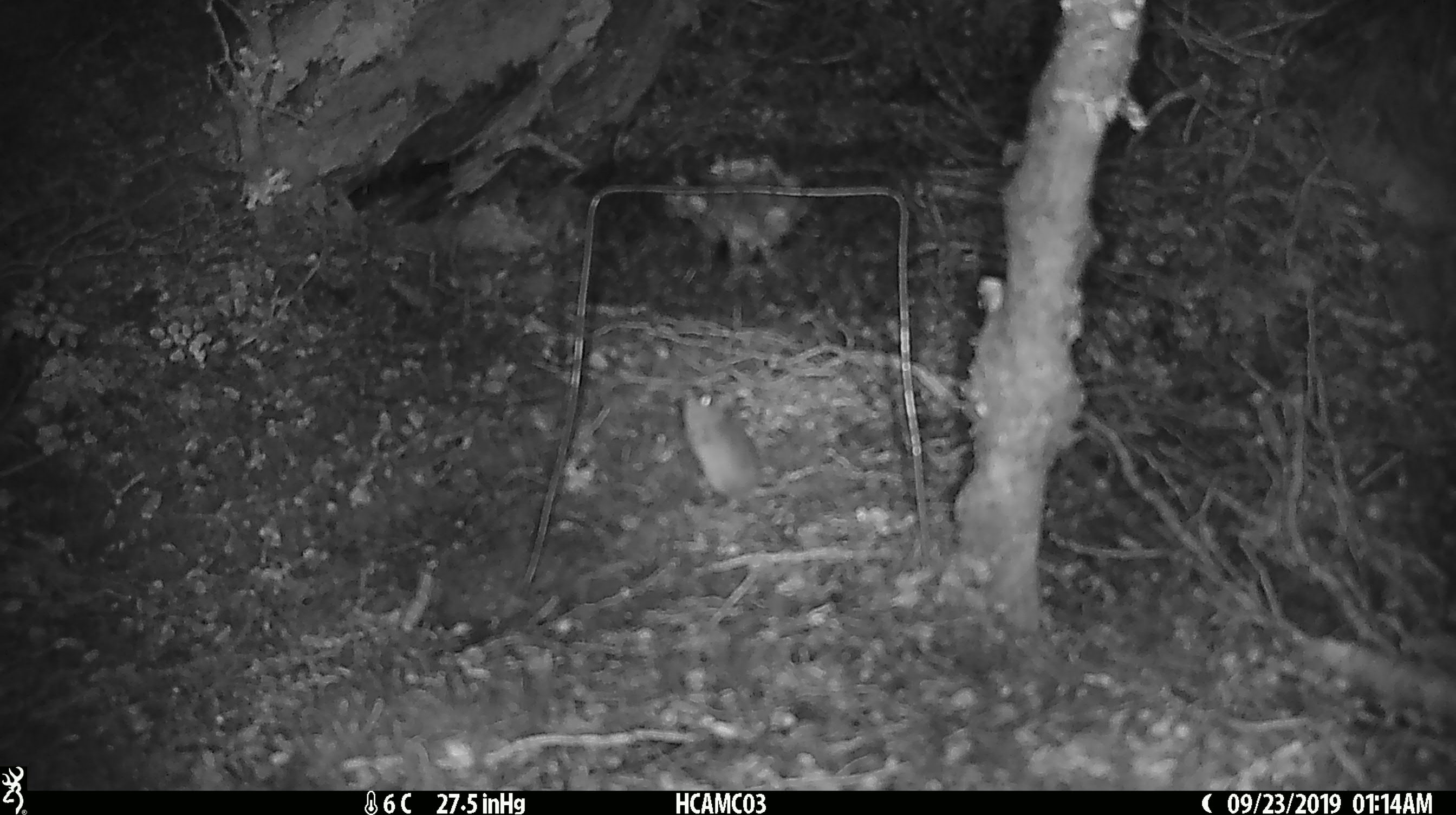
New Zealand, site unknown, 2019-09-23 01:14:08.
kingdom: Animalia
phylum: Chordata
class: Mammalia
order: Rodentia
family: Muridae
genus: Mus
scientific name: Mus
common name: mouse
Mouse (Mus).